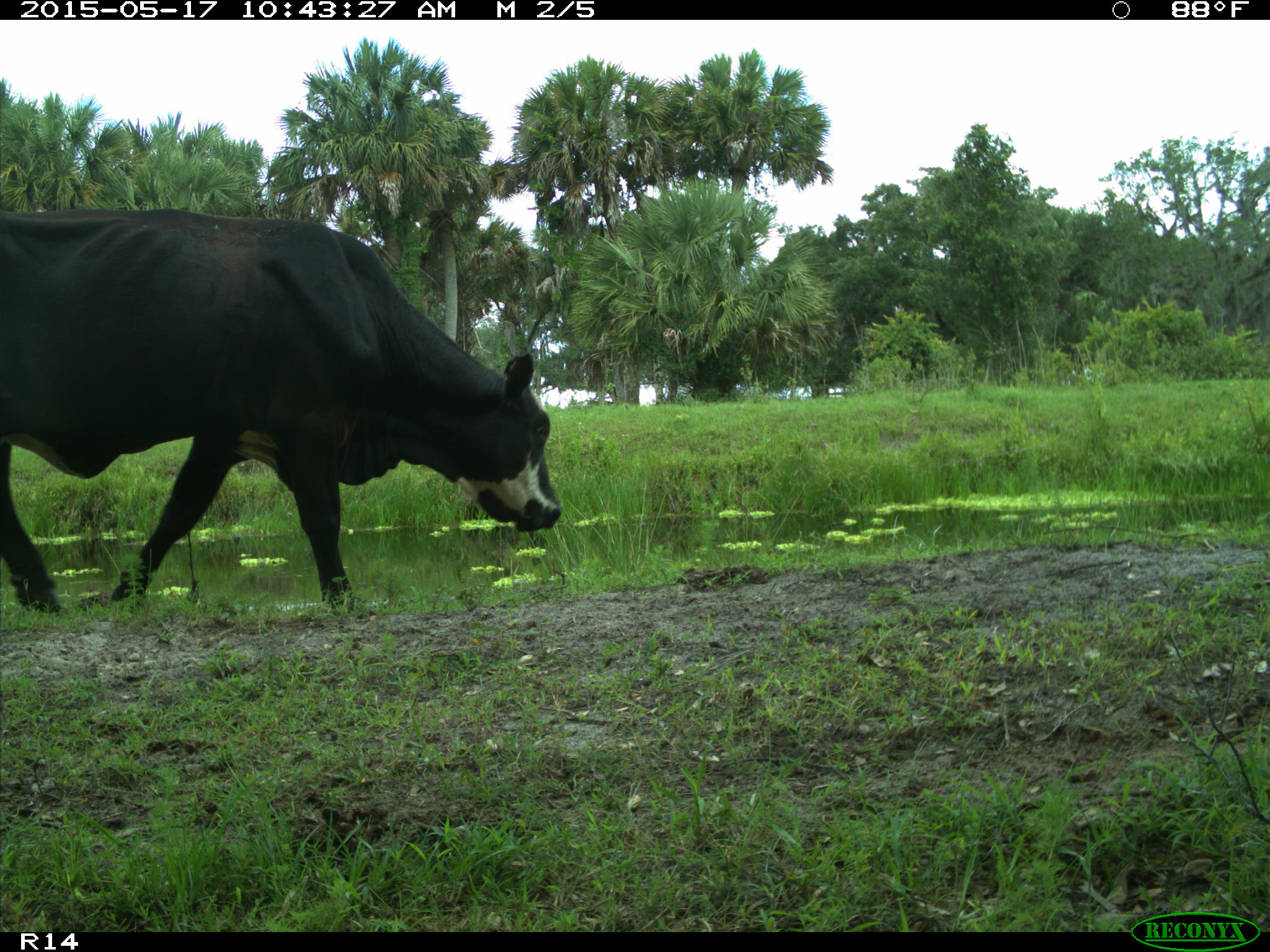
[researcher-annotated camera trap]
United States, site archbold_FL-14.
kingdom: Animalia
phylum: Chordata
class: Mammalia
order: Artiodactyla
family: Bovidae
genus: Bos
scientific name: Bos taurus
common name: domestic cow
Bos taurus (domestic cow).